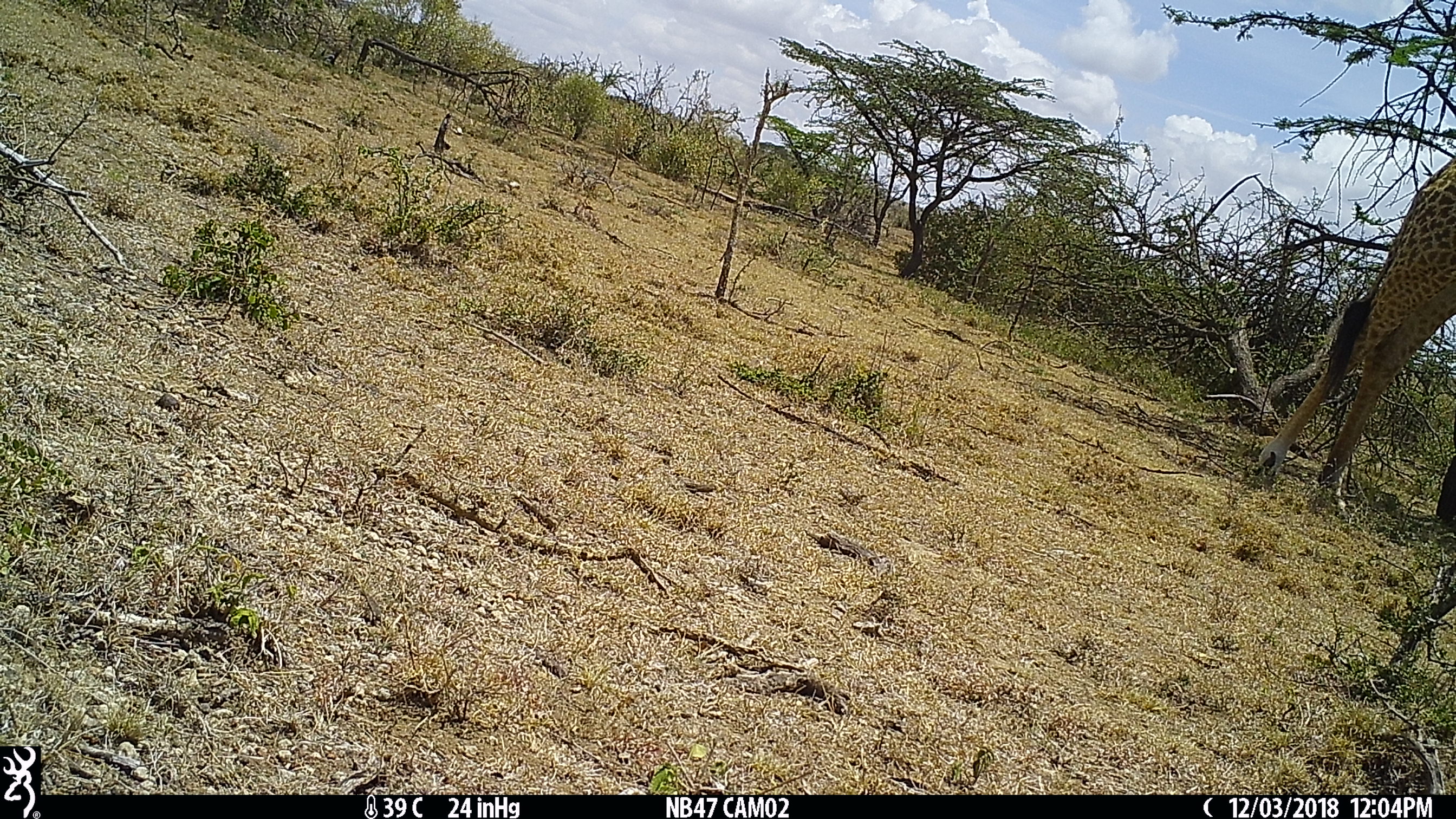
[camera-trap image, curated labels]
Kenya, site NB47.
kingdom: Animalia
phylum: Chordata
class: Mammalia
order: Artiodactyla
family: Giraffidae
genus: Giraffa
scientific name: Giraffa camelopardalis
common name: northern giraffe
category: giraffe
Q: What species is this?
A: Giraffe (northern giraffe) (Giraffa camelopardalis).